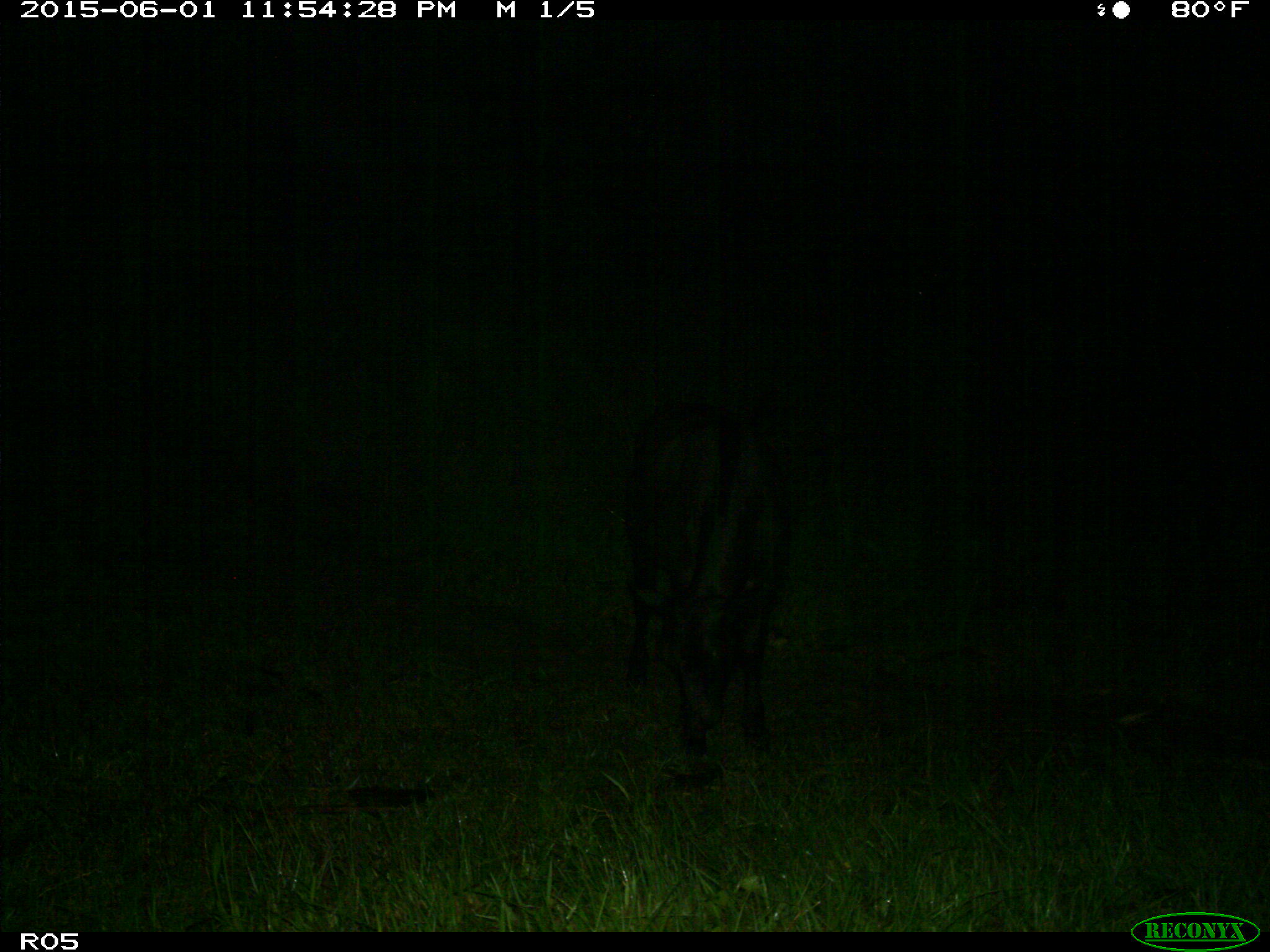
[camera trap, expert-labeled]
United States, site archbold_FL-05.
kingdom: Animalia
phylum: Chordata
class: Mammalia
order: Artiodactyla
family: Bovidae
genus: Bos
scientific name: Bos taurus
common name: domestic cow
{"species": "Bos taurus (domestic cow)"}